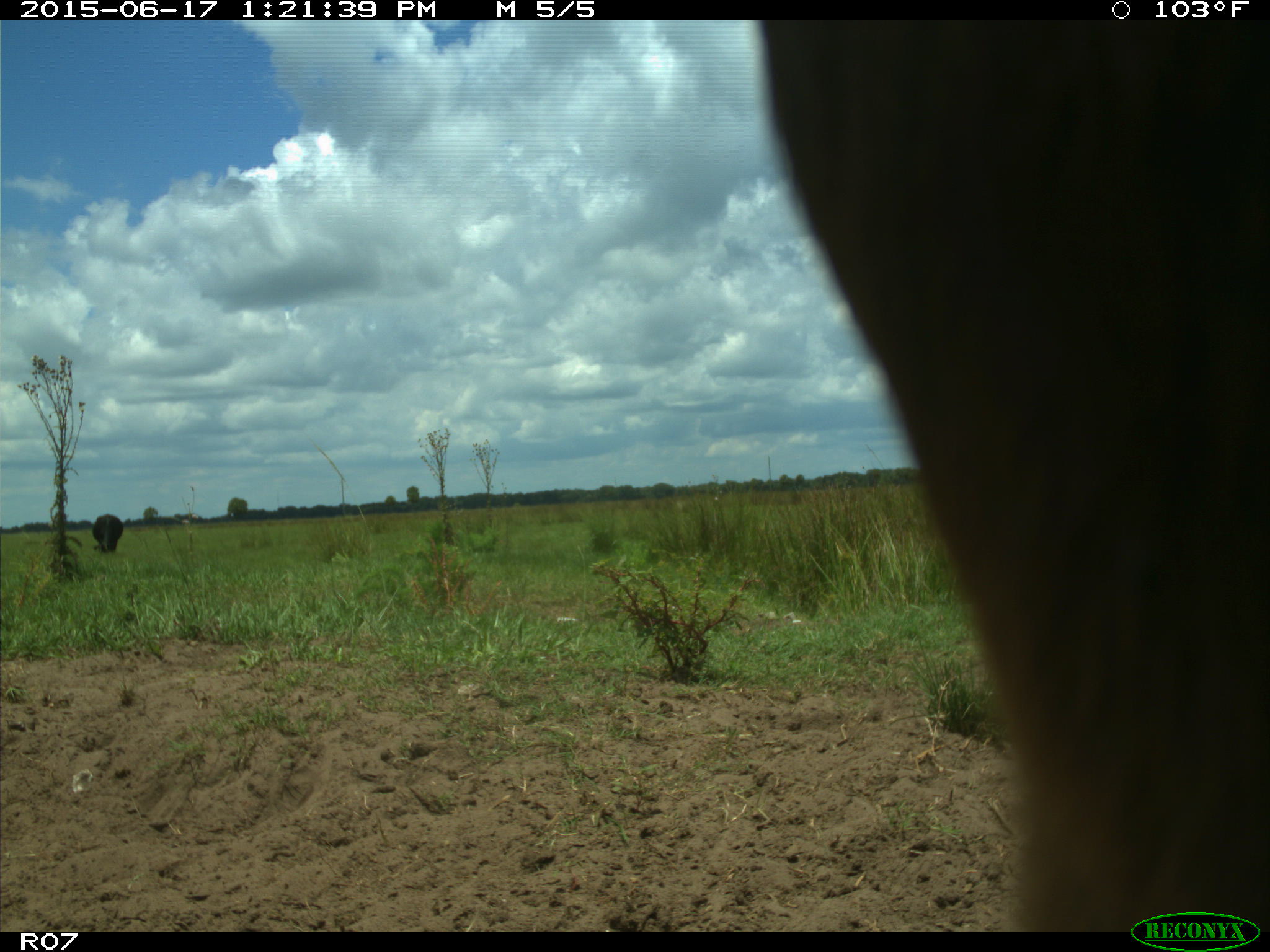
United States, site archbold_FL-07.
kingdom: Animalia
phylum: Chordata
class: Mammalia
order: Artiodactyla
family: Bovidae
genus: Bos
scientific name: Bos taurus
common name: domestic cow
Bos taurus (domestic cow).